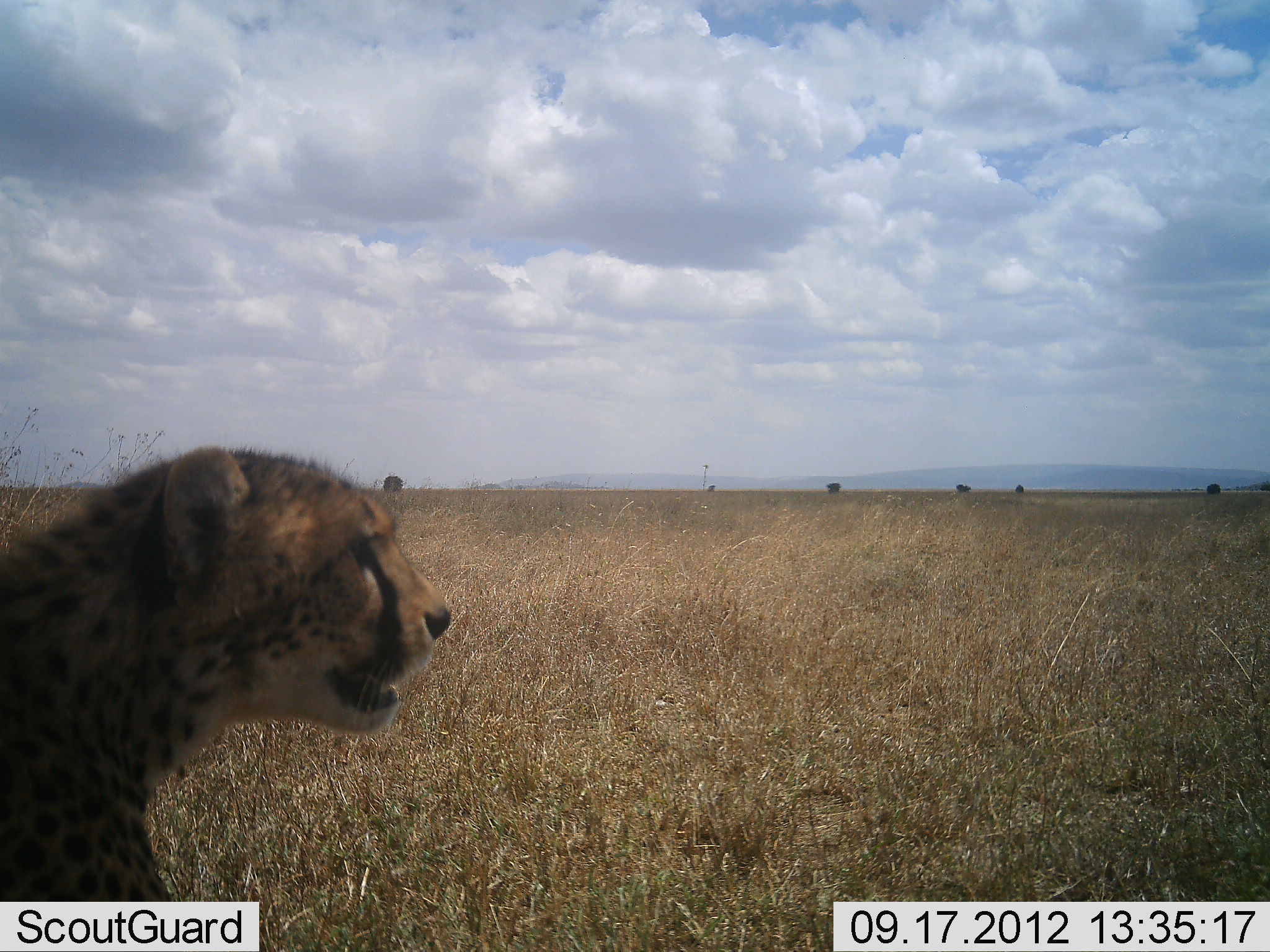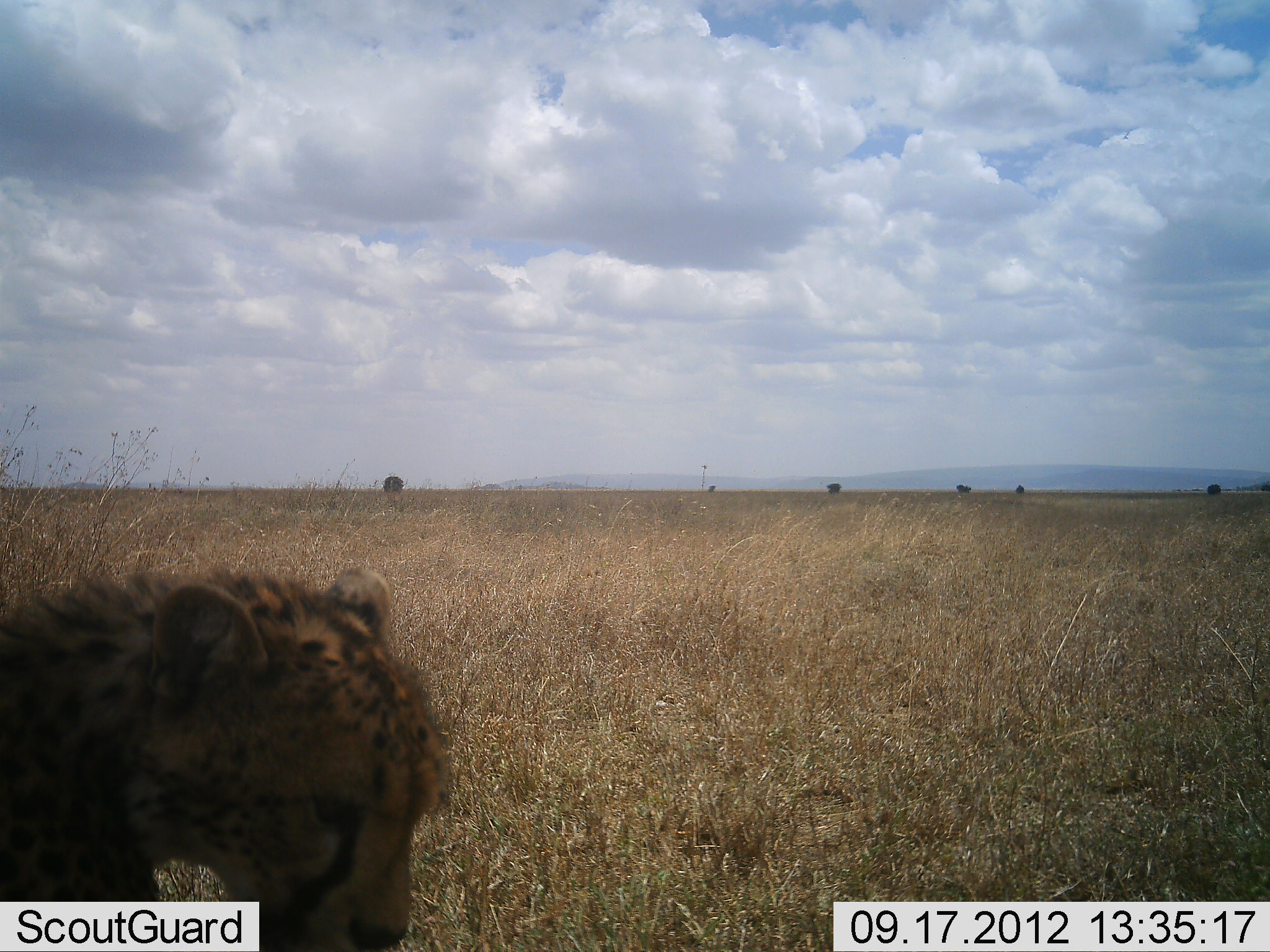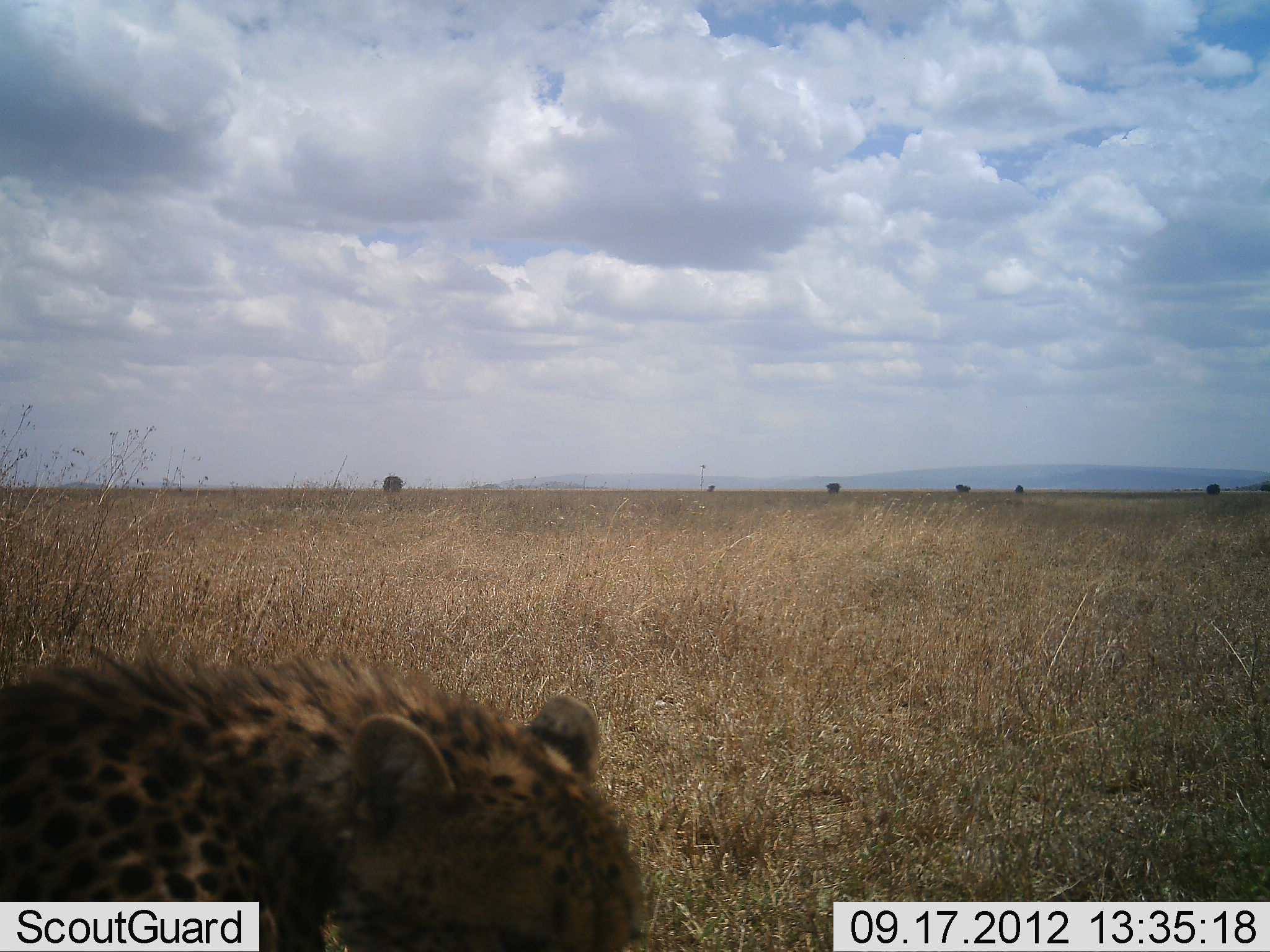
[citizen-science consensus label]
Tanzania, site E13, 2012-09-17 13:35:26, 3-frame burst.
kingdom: Animalia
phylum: Chordata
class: Mammalia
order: Carnivora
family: Felidae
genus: Acinonyx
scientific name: Acinonyx jubatus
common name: cheetah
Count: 1.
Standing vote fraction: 30%.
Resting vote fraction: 60%.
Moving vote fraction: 0%.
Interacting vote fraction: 0%.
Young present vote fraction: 30%.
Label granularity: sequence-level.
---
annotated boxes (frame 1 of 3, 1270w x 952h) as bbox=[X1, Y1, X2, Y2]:
animal: bbox=[0, 444, 454, 902]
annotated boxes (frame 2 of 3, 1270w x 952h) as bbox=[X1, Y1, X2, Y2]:
animal: bbox=[1, 568, 453, 952]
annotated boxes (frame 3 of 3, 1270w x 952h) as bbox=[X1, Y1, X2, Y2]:
animal: bbox=[1, 651, 650, 952]